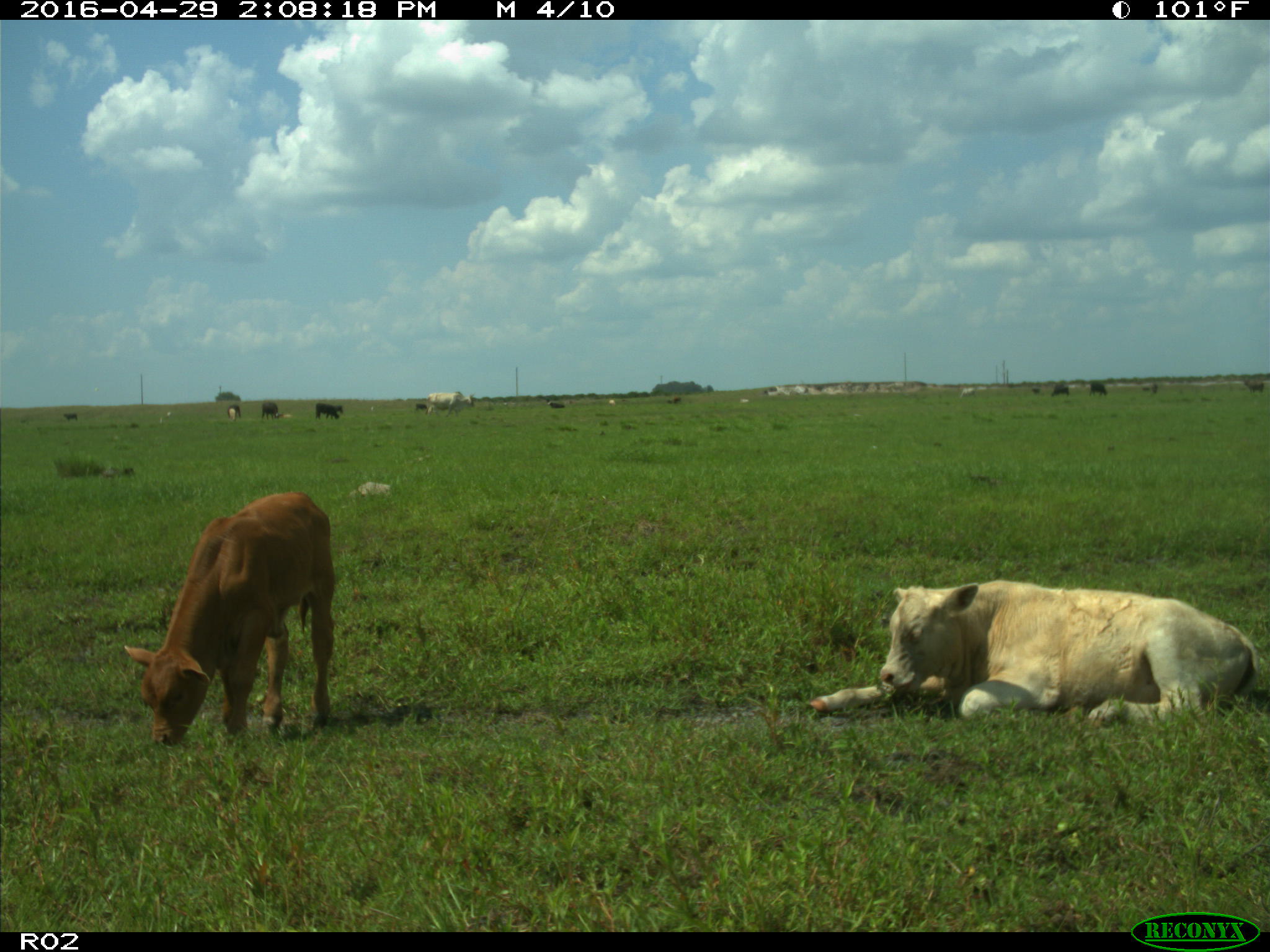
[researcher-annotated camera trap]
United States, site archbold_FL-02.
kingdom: Animalia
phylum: Chordata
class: Mammalia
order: Artiodactyla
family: Bovidae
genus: Bos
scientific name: Bos taurus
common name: domestic cow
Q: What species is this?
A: Bos taurus (domestic cow).